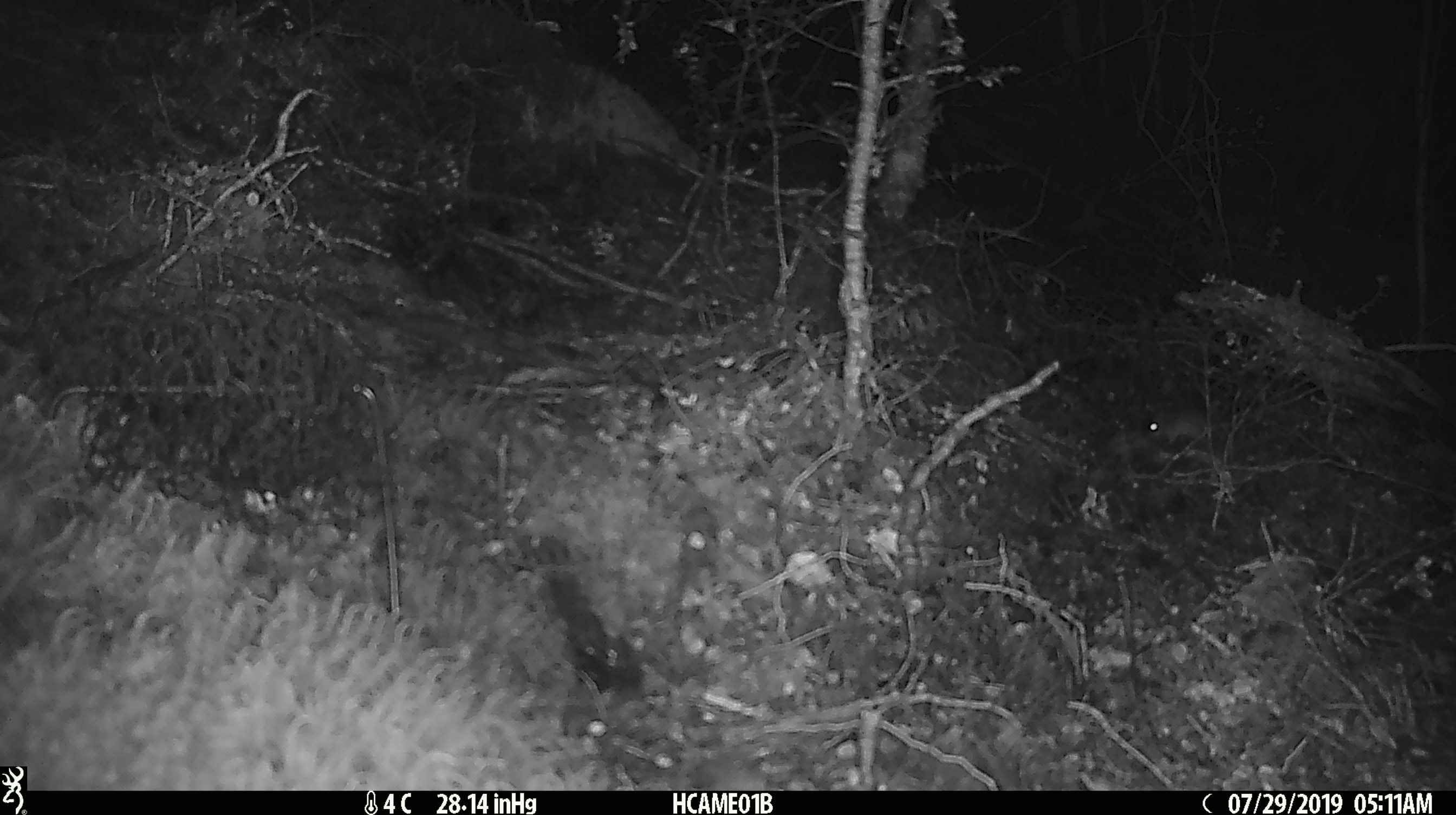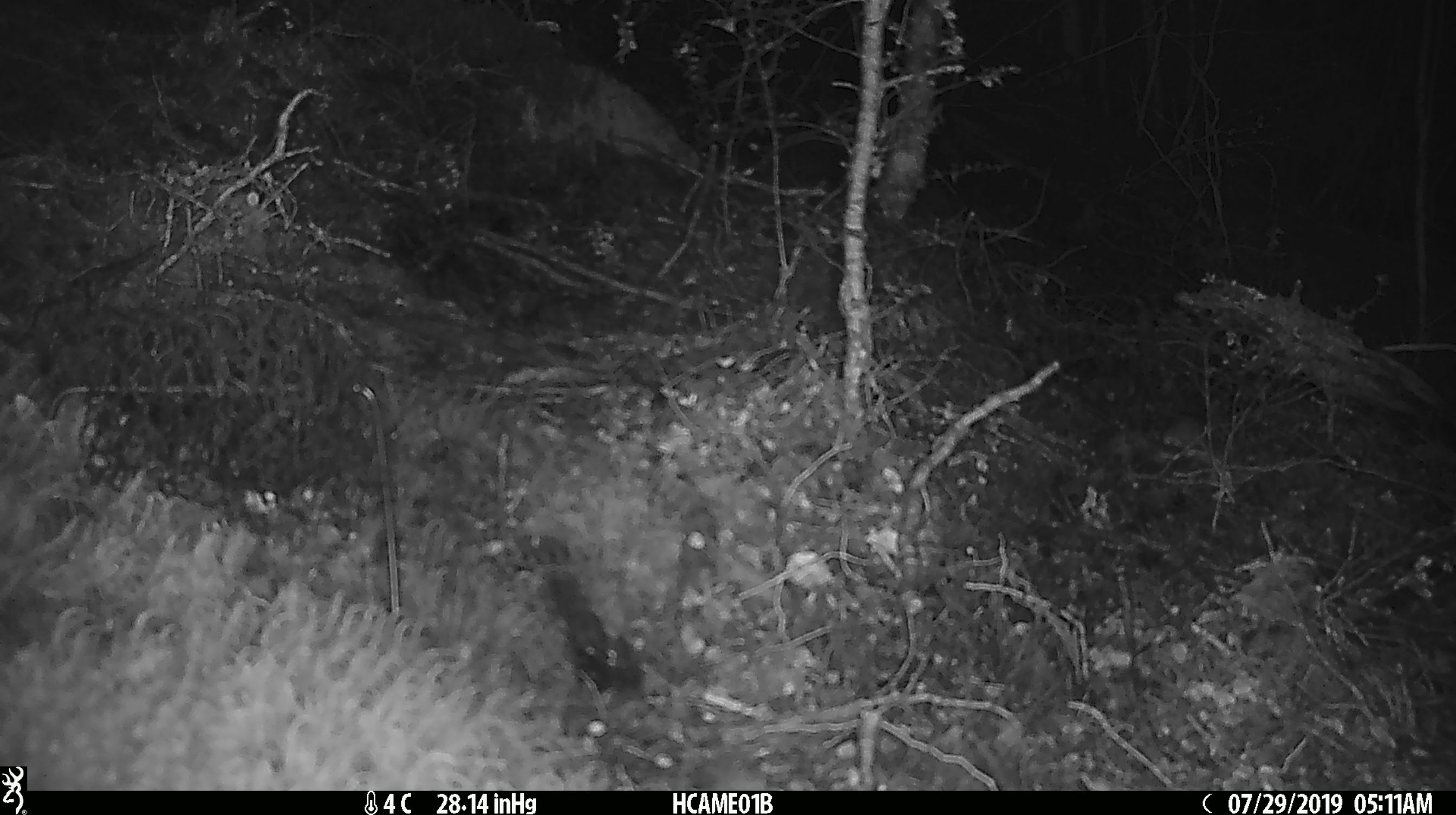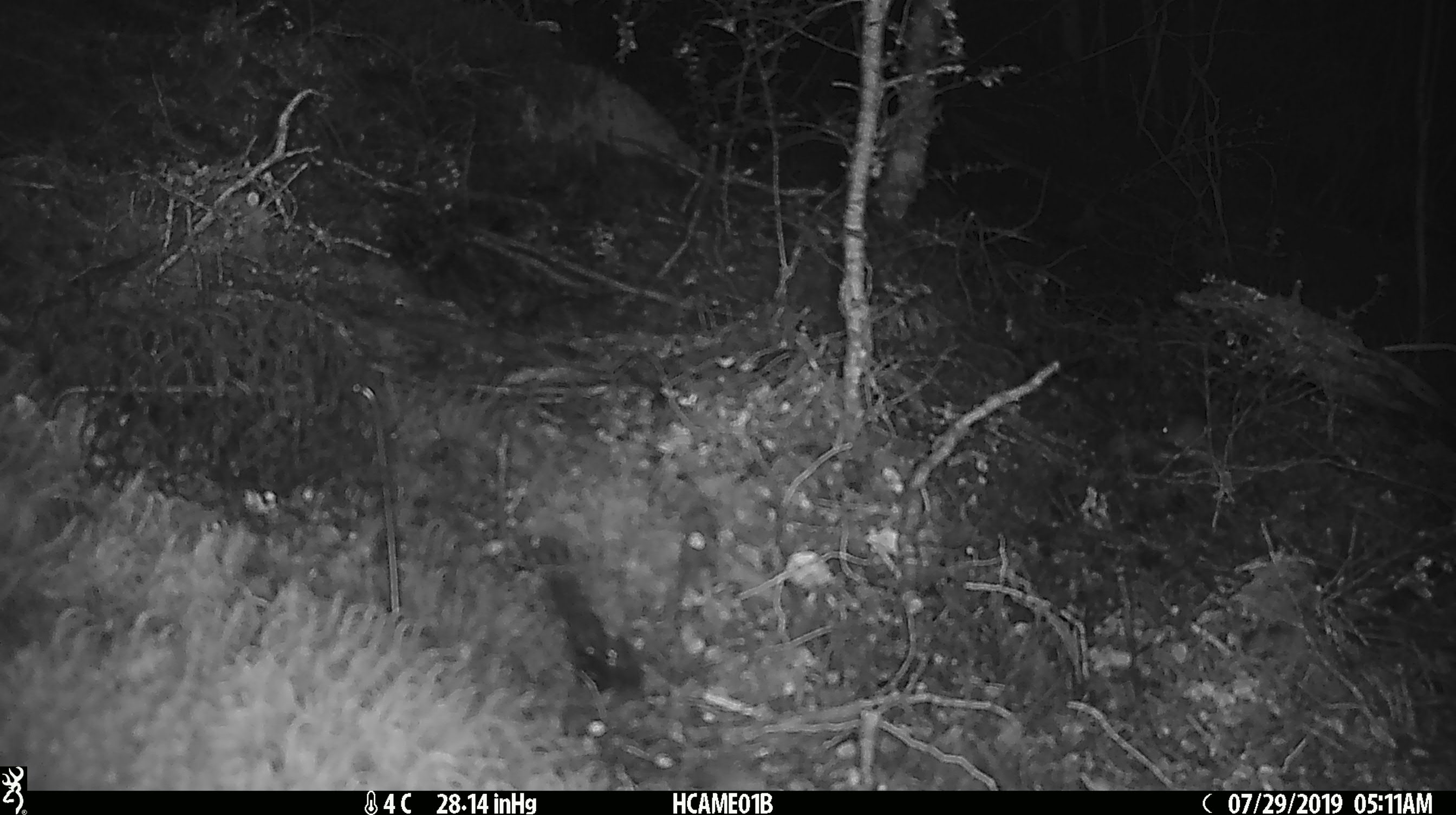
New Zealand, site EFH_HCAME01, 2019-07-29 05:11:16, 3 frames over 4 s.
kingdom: Animalia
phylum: Chordata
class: Mammalia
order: Rodentia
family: Muridae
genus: Mus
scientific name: Mus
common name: mouse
Mouse (Mus).